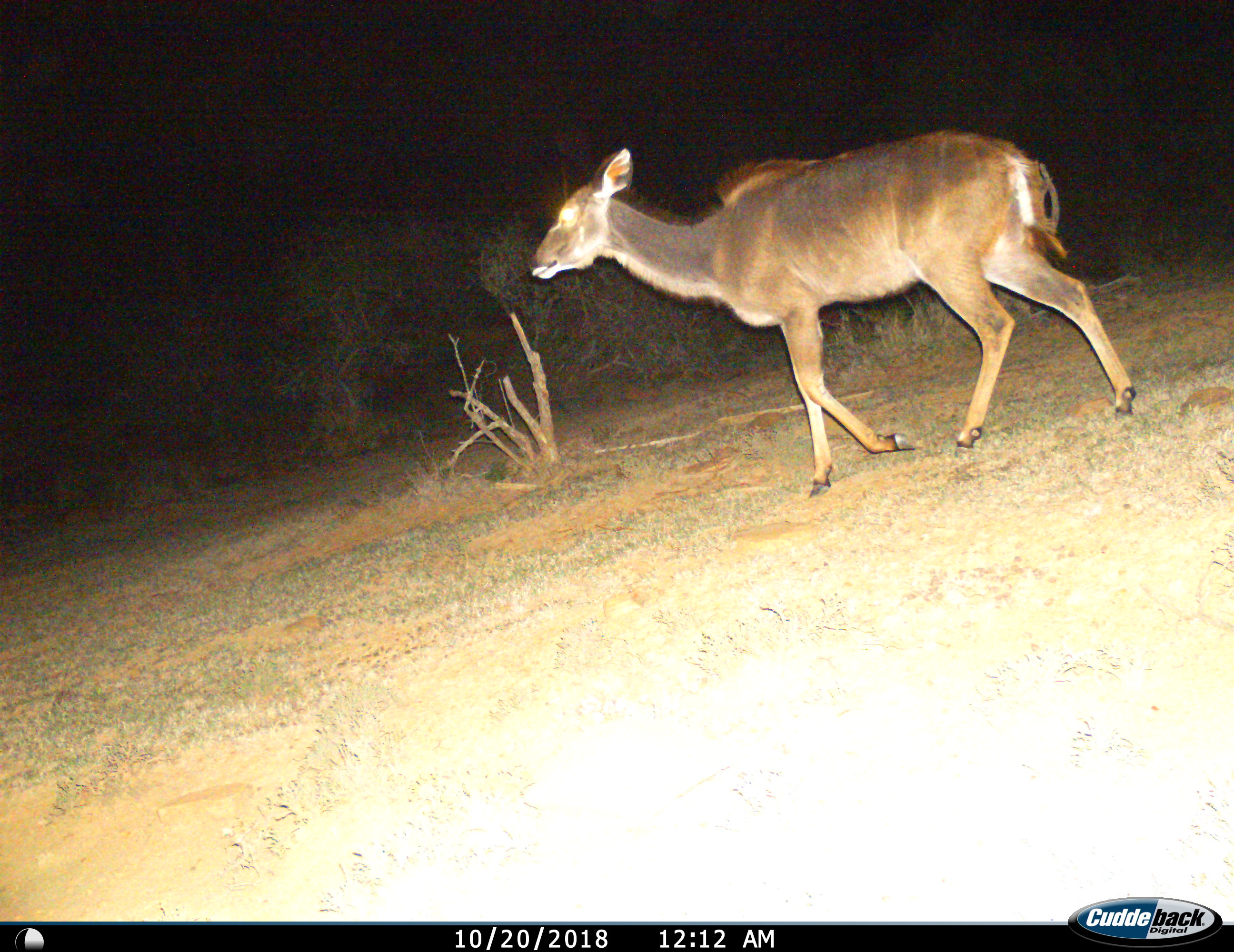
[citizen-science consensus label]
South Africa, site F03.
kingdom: Animalia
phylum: Chordata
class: Mammalia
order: Artiodactyla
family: Bovidae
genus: Tragelaphus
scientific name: Tragelaphus strepsiceros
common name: greater kudu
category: kudu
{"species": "kudu (greater kudu) (Tragelaphus strepsiceros)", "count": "1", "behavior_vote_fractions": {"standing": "0%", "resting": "0%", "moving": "100%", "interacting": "0%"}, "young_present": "0%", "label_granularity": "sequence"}